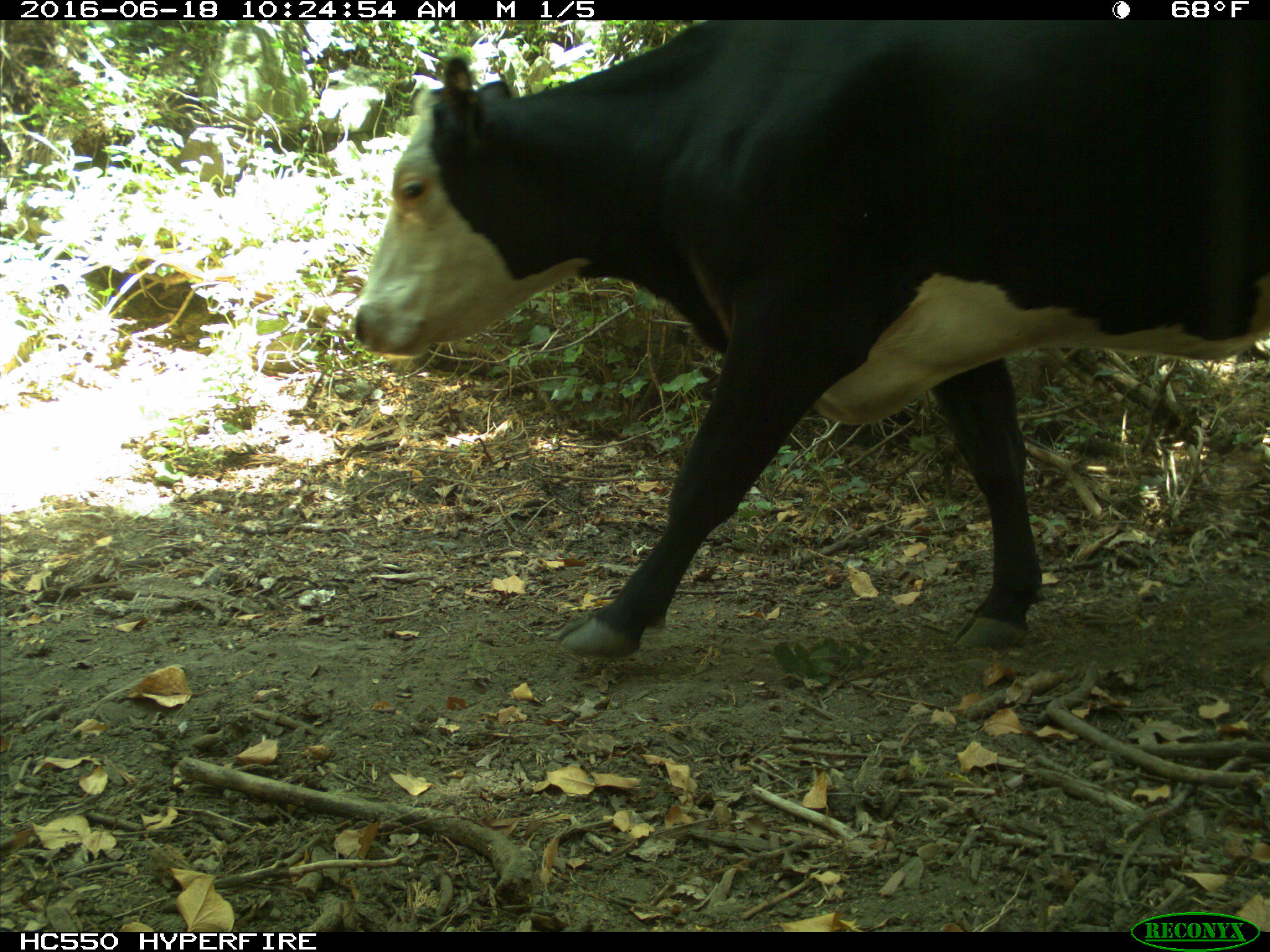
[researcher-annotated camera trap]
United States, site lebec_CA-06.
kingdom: Animalia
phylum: Chordata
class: Mammalia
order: Artiodactyla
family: Bovidae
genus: Bos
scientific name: Bos taurus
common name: domestic cow